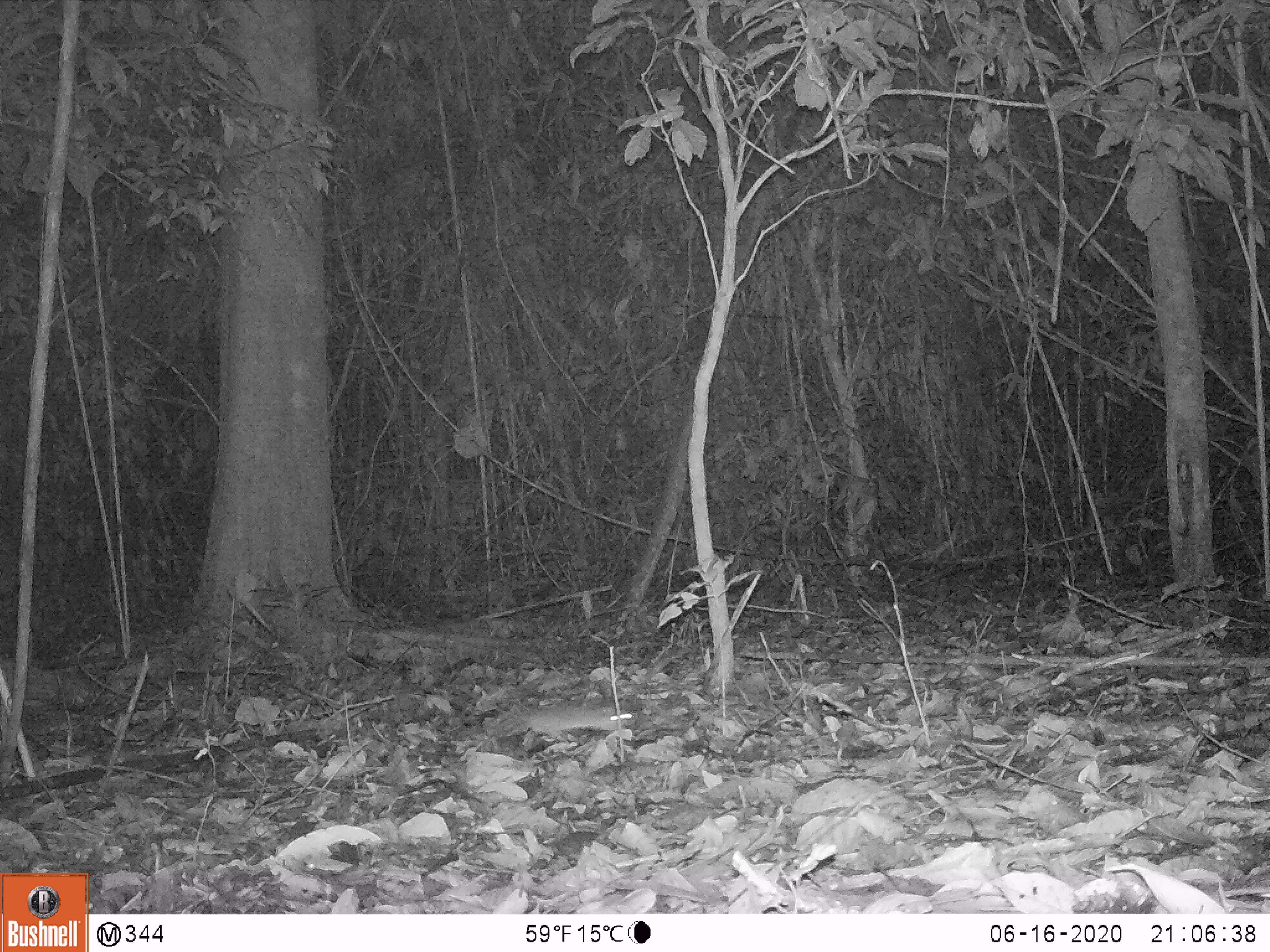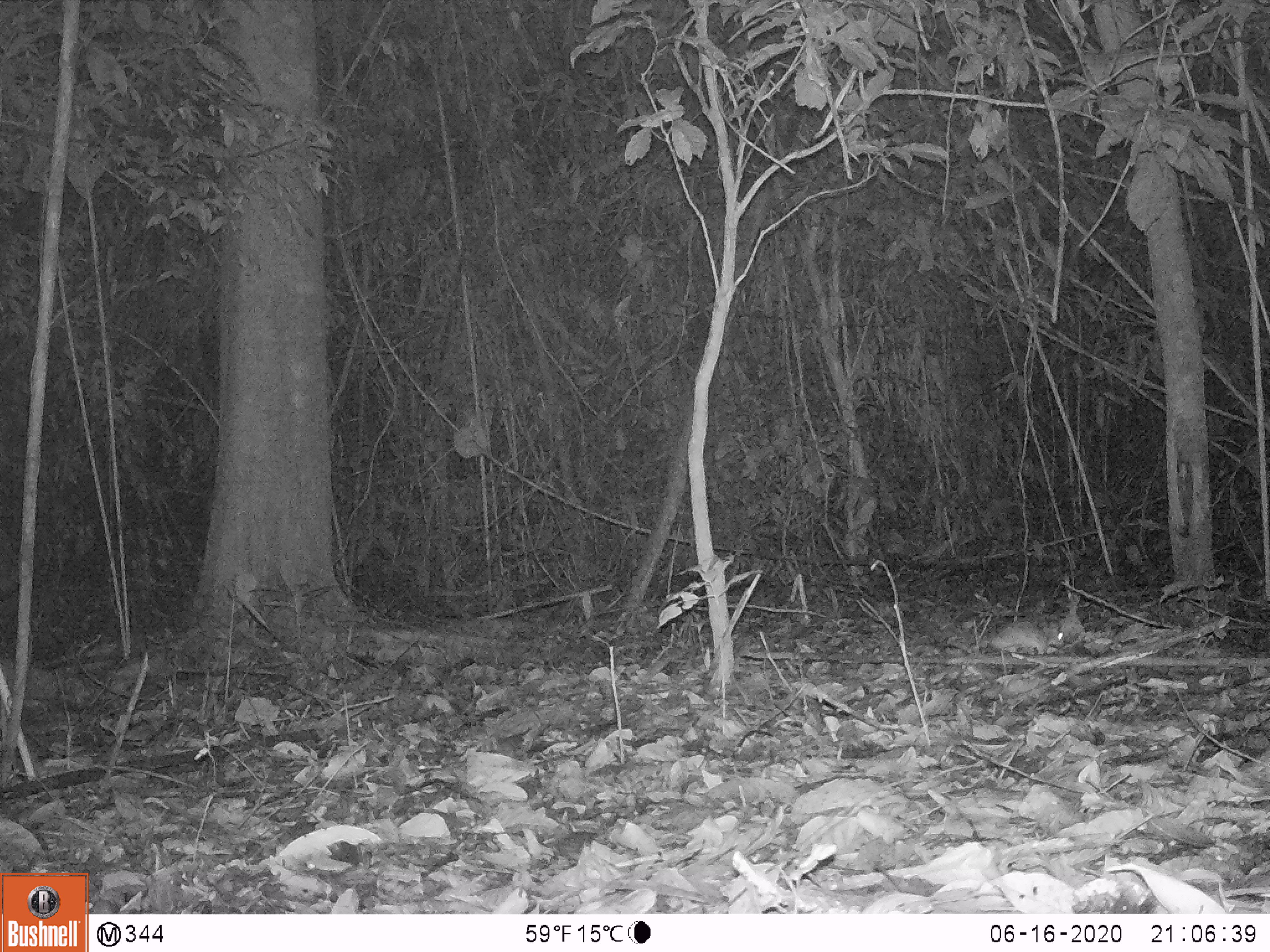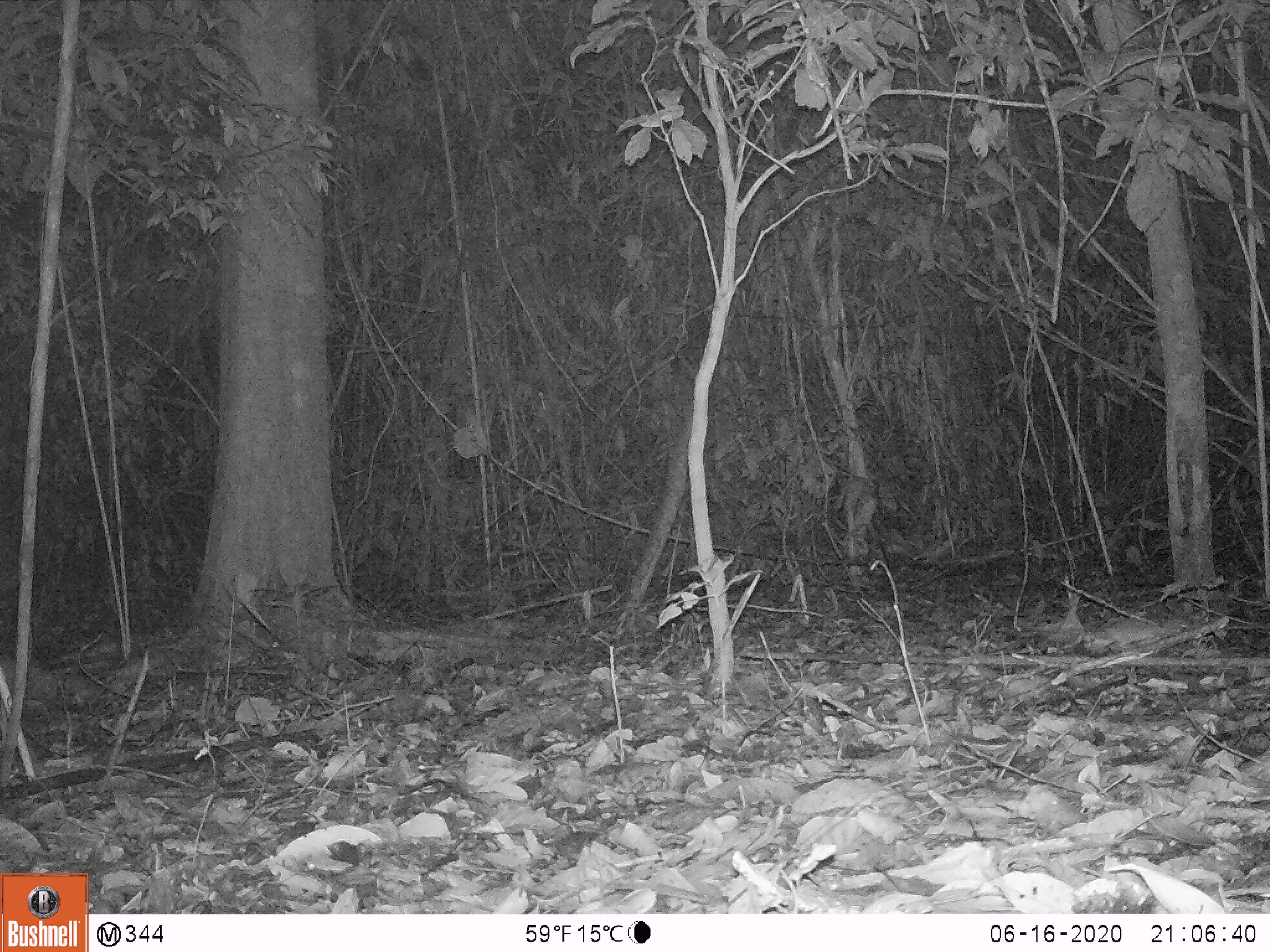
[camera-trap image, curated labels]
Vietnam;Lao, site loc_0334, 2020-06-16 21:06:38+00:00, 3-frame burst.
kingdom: Animalia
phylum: Chordata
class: Mammalia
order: Rodentia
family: Muridae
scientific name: Muridae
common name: old-world mice and rats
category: unidentified murid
Unidentified murid (old-world mice and rats) (Muridae). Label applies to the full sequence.